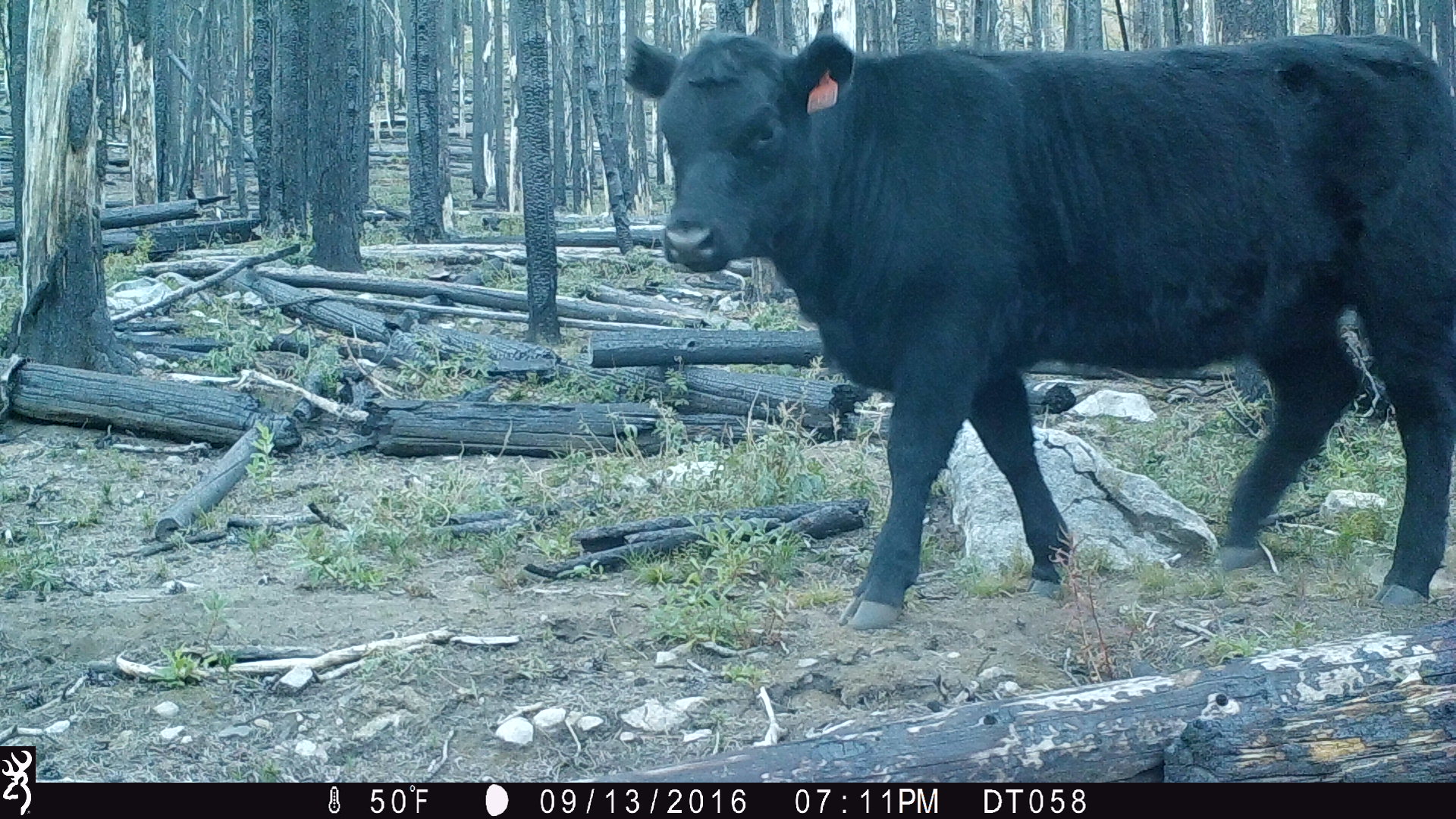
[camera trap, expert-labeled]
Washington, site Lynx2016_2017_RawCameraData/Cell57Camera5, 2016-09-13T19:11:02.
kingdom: Animalia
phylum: Chordata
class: Mammalia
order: Artiodactyla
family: Bovidae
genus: Bos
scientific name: Bos taurus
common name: domestic cattle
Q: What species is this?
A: Domestic cattle (Bos taurus).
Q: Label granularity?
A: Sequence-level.